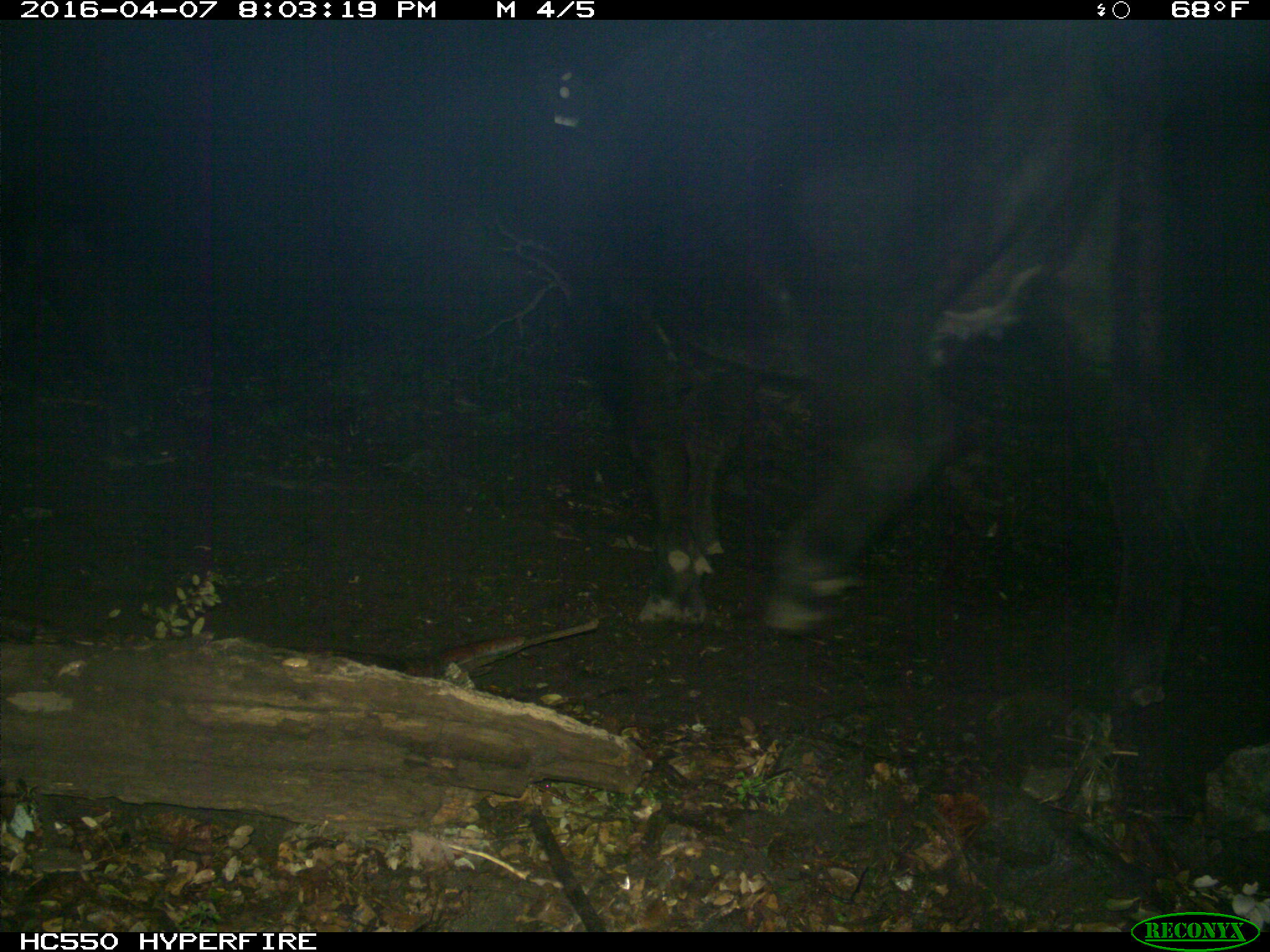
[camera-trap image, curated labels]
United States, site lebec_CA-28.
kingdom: Animalia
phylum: Chordata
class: Mammalia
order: Artiodactyla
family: Bovidae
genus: Bos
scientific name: Bos taurus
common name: domestic cow